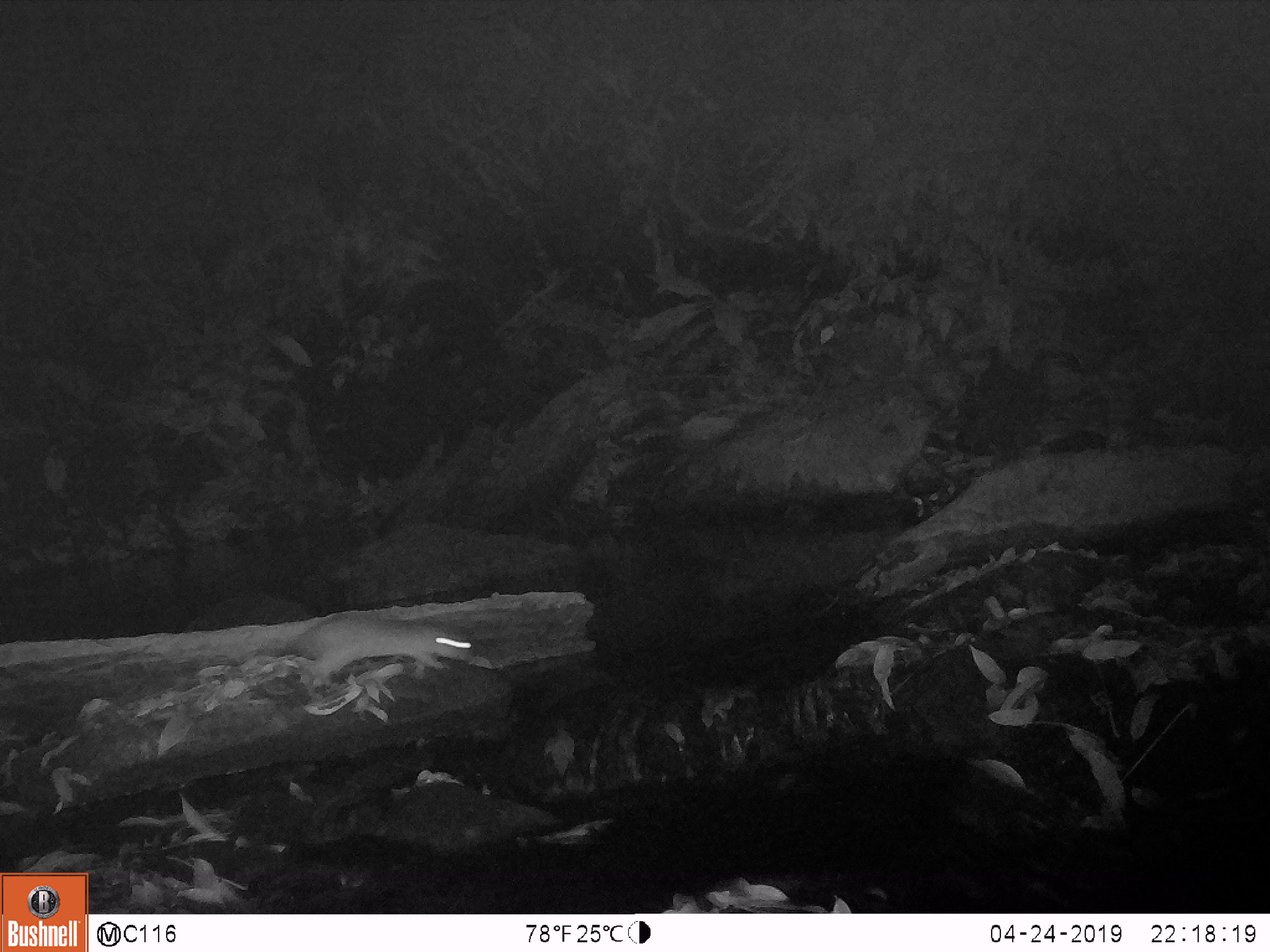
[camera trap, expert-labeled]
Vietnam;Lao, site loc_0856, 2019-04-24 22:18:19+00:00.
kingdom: Animalia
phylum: Chordata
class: Mammalia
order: Rodentia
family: Muridae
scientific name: Muridae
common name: old-world mice and rats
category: unidentified murid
Unidentified murid (old-world mice and rats) (Muridae). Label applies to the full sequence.